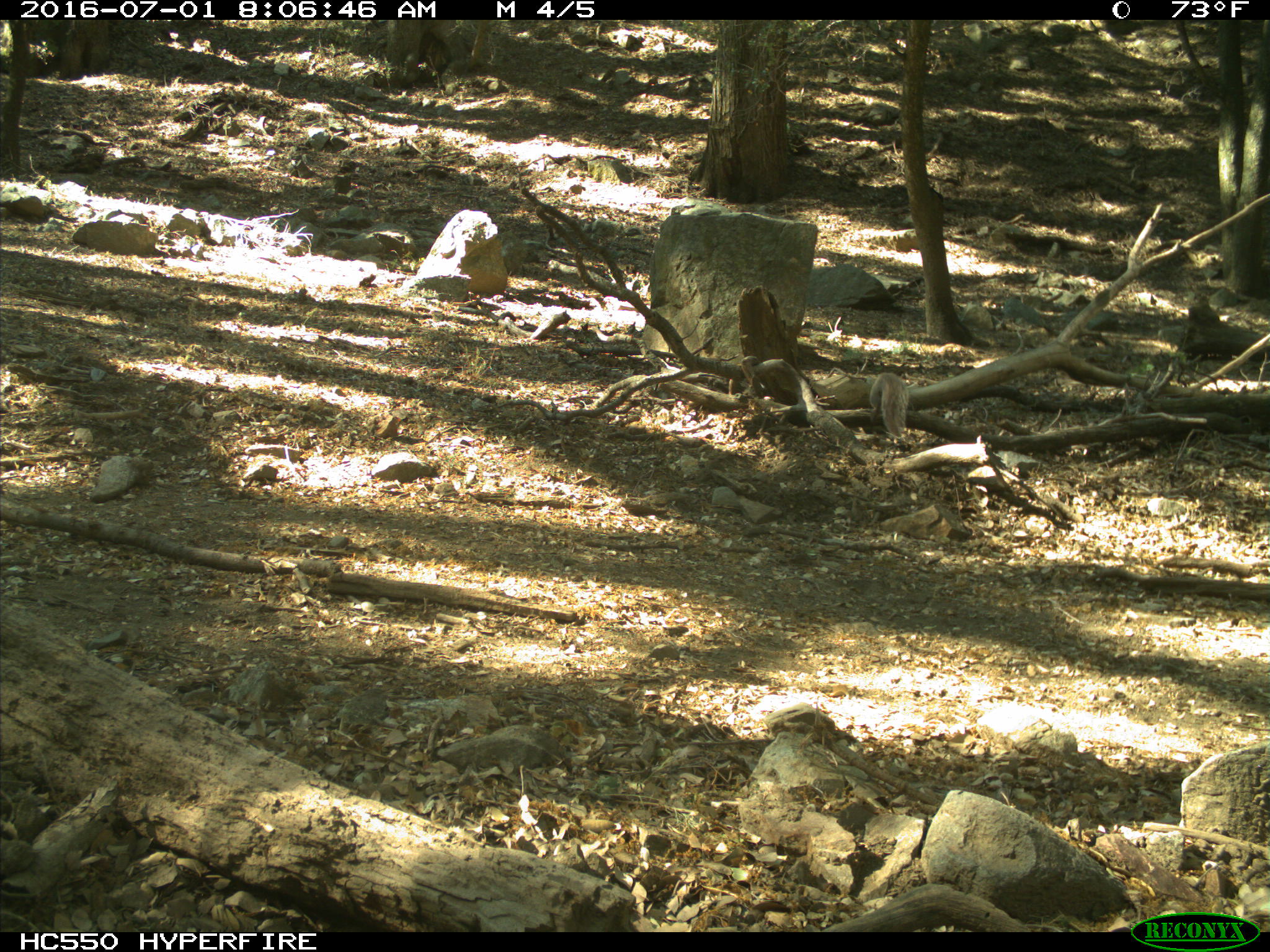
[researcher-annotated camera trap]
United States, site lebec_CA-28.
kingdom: Animalia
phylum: Chordata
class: Mammalia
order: Rodentia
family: Sciuridae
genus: Sciurus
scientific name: Sciurus carolinensis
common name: eastern gray squirrel